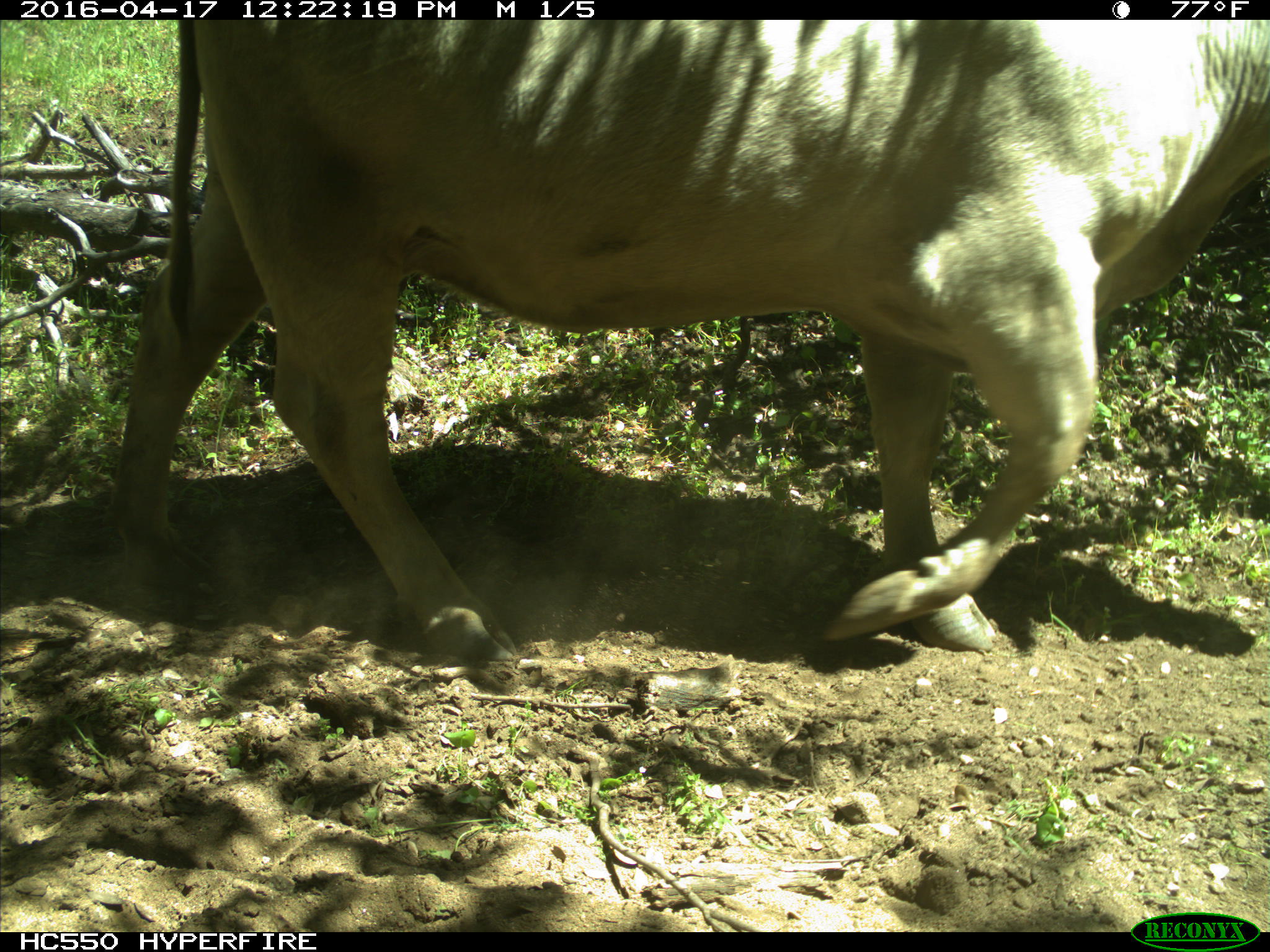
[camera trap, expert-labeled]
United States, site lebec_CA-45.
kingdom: Animalia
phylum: Chordata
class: Mammalia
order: Artiodactyla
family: Bovidae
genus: Bos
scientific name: Bos taurus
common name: domestic cow